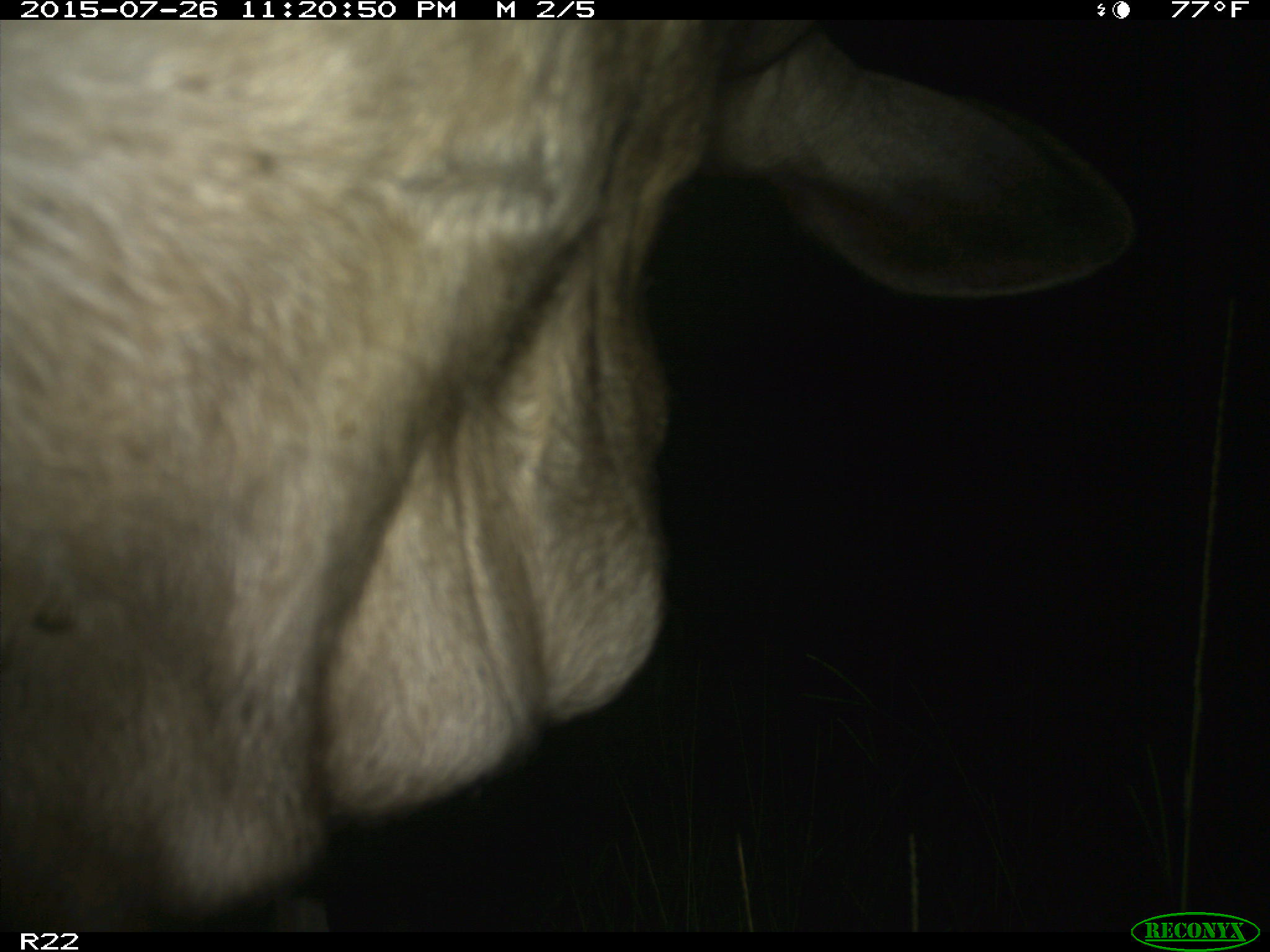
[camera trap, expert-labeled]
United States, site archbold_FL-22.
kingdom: Animalia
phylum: Chordata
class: Mammalia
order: Artiodactyla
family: Bovidae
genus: Bos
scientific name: Bos taurus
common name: domestic cow